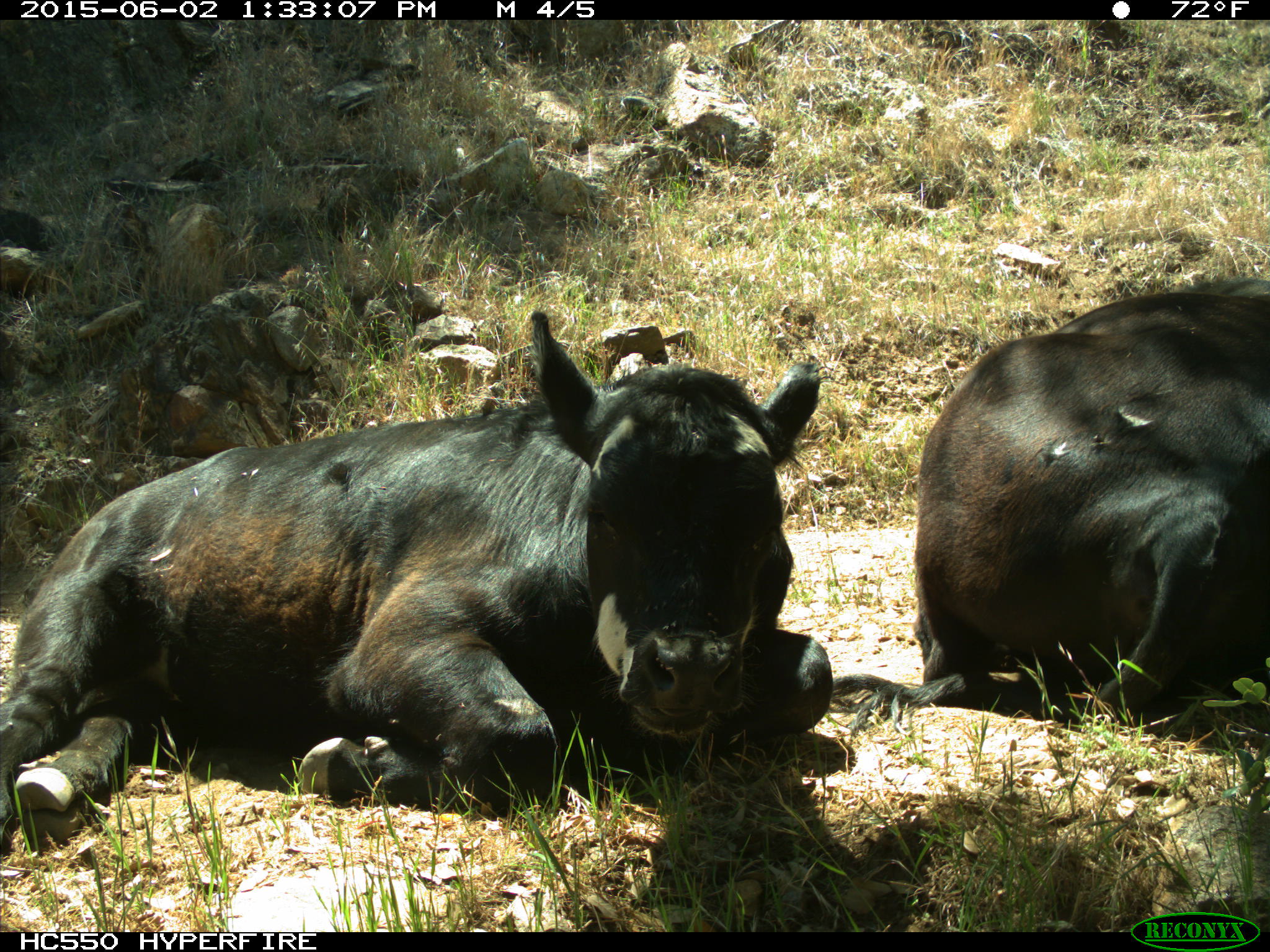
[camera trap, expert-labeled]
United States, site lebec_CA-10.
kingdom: Animalia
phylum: Chordata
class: Mammalia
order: Artiodactyla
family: Bovidae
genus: Bos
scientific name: Bos taurus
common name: domestic cow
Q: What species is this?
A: Bos taurus (domestic cow).